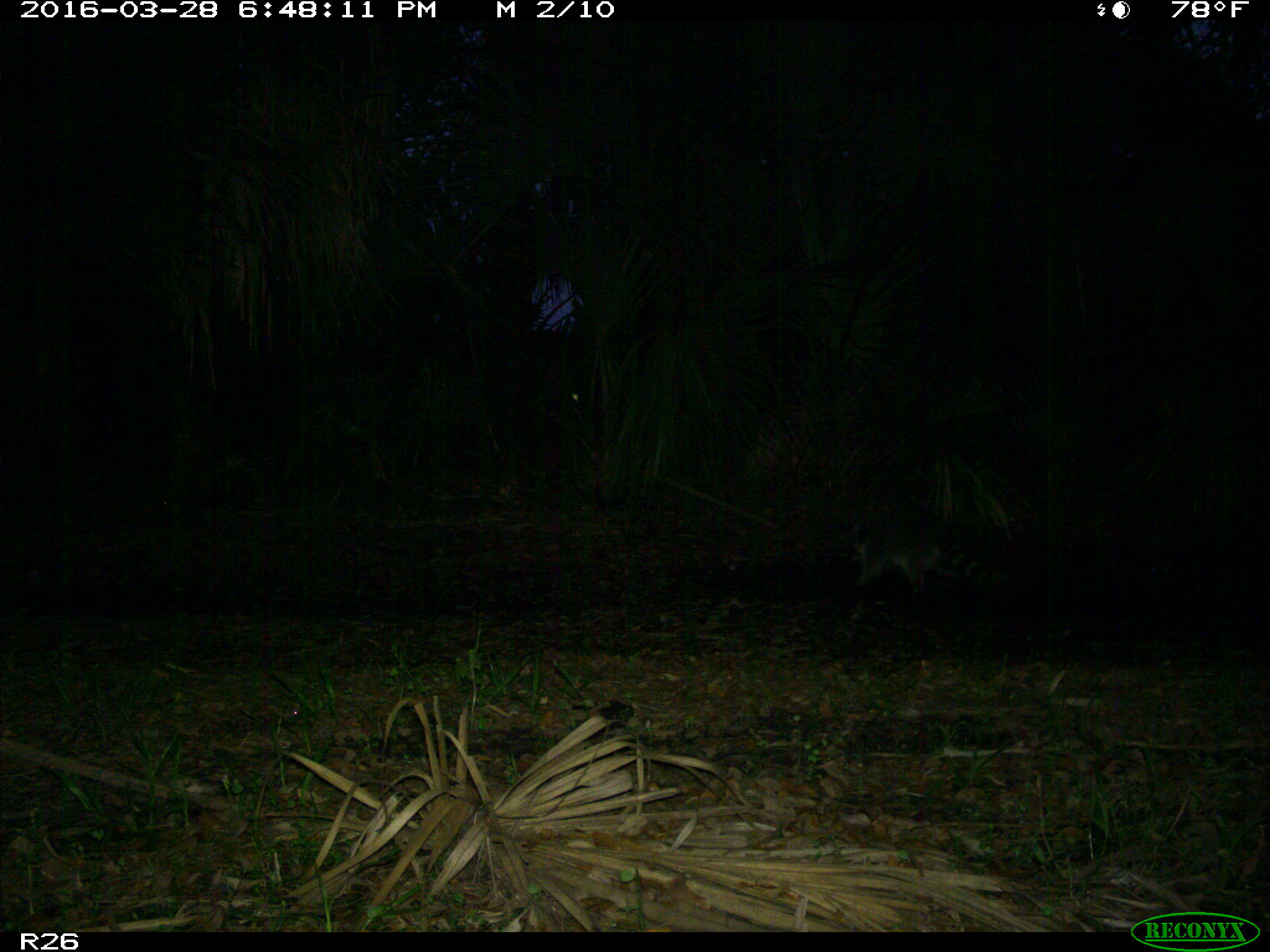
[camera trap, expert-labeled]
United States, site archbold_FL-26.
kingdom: Animalia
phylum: Chordata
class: Mammalia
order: Carnivora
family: Procyonidae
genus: Procyon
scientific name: Procyon lotor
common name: common raccoon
Procyon lotor (common raccoon).